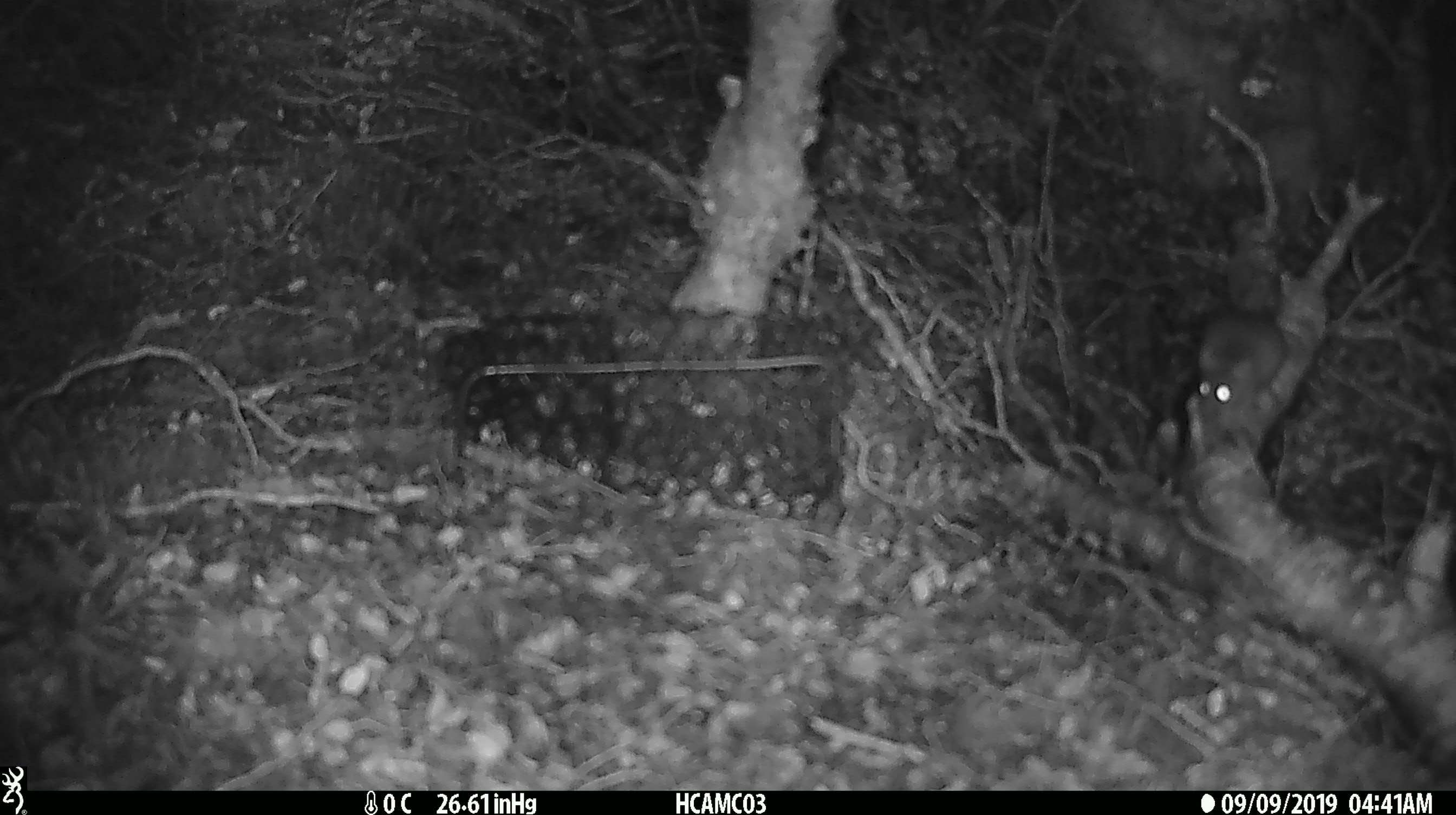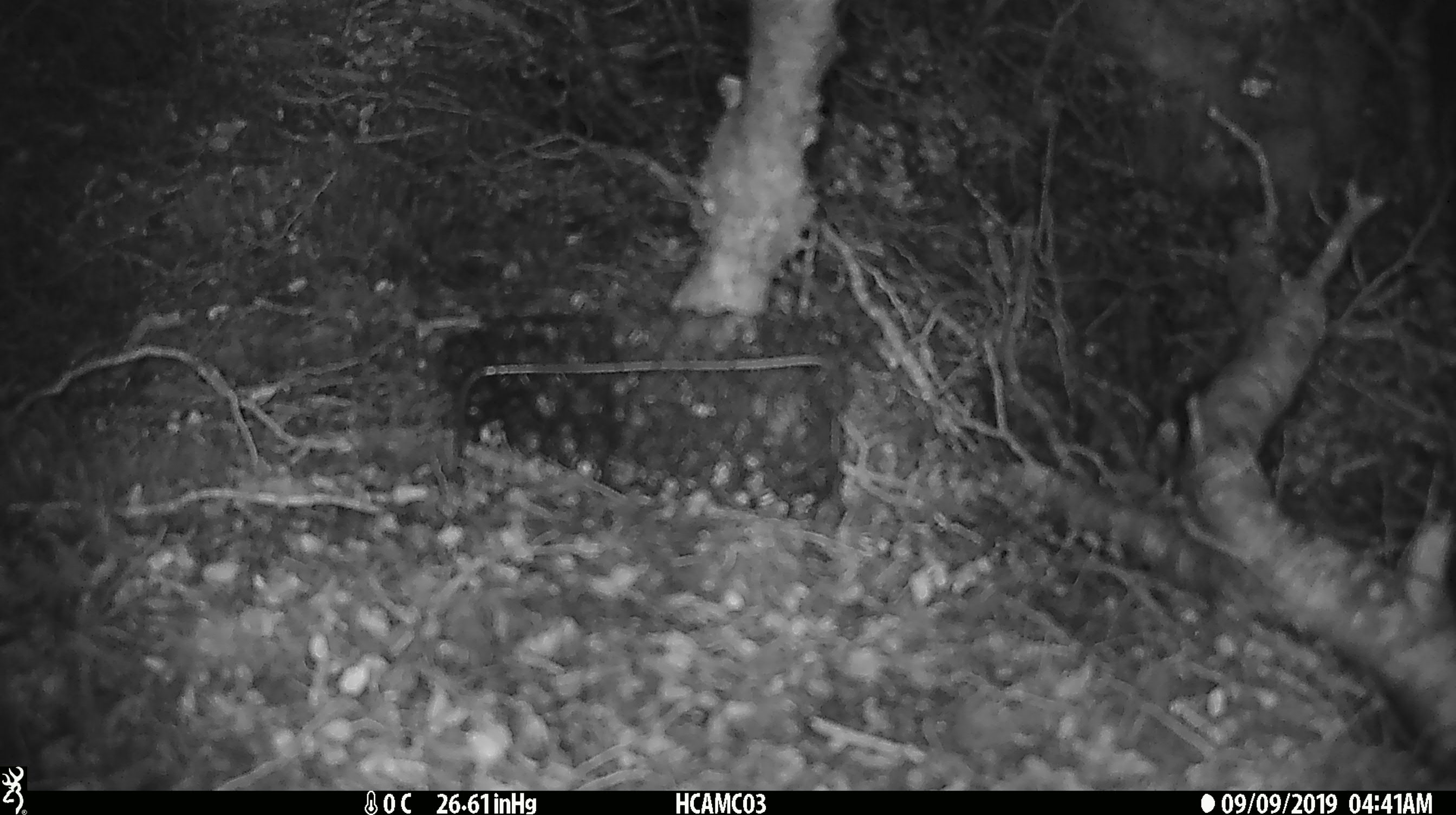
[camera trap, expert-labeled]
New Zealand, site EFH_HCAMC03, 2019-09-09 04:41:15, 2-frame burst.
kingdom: Animalia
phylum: Chordata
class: Mammalia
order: Rodentia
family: Muridae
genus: Mus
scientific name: Mus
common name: mouse